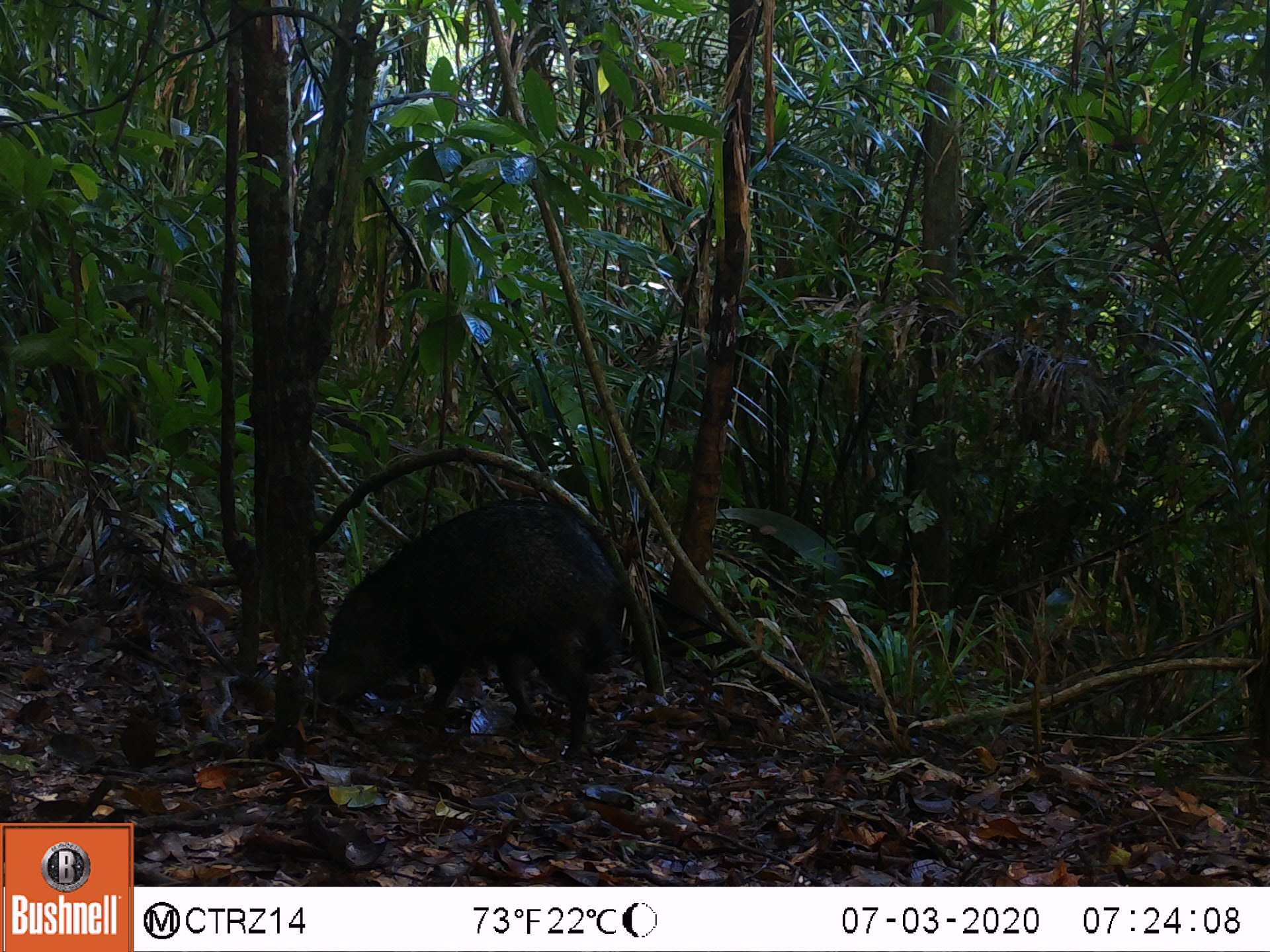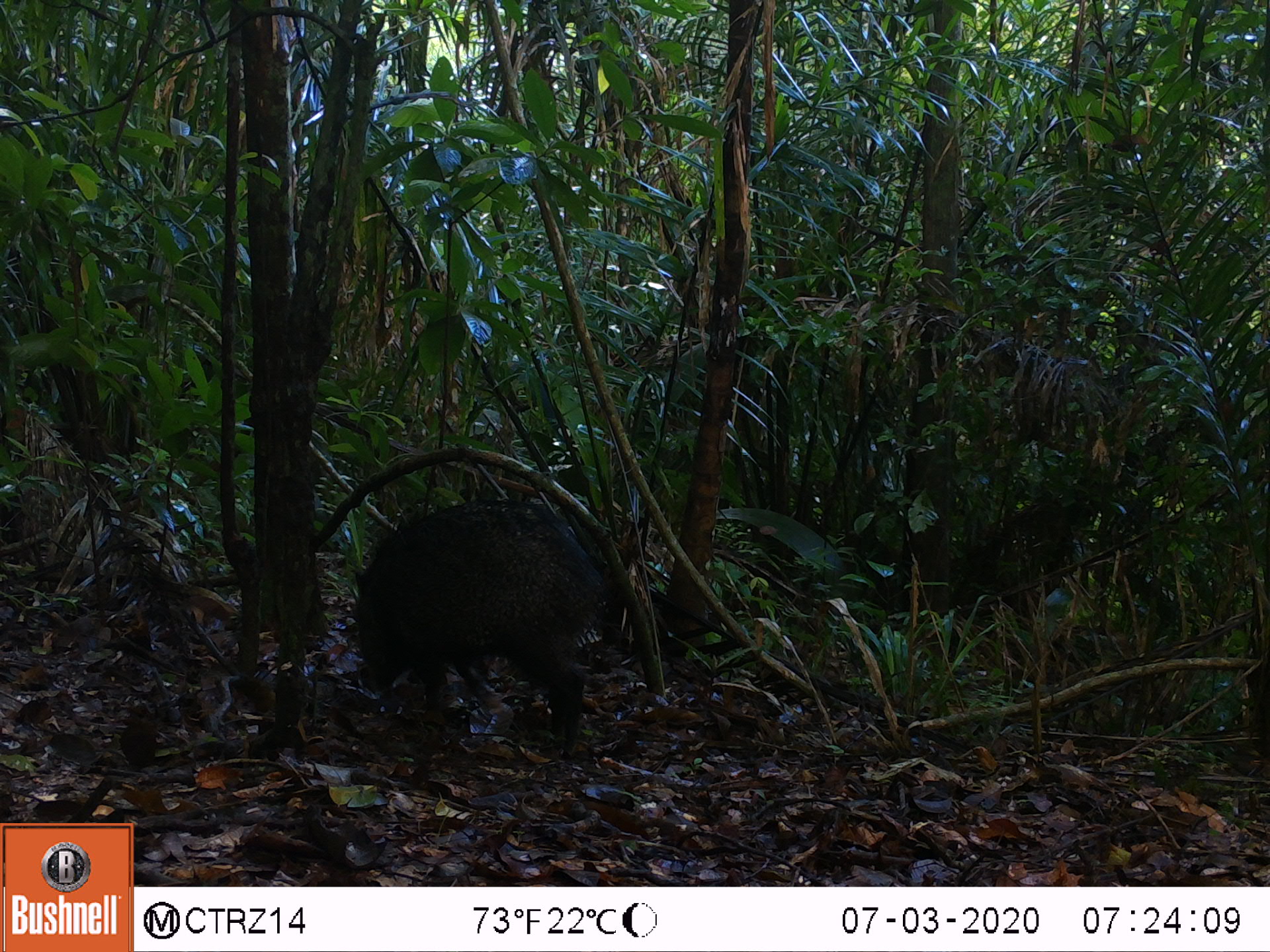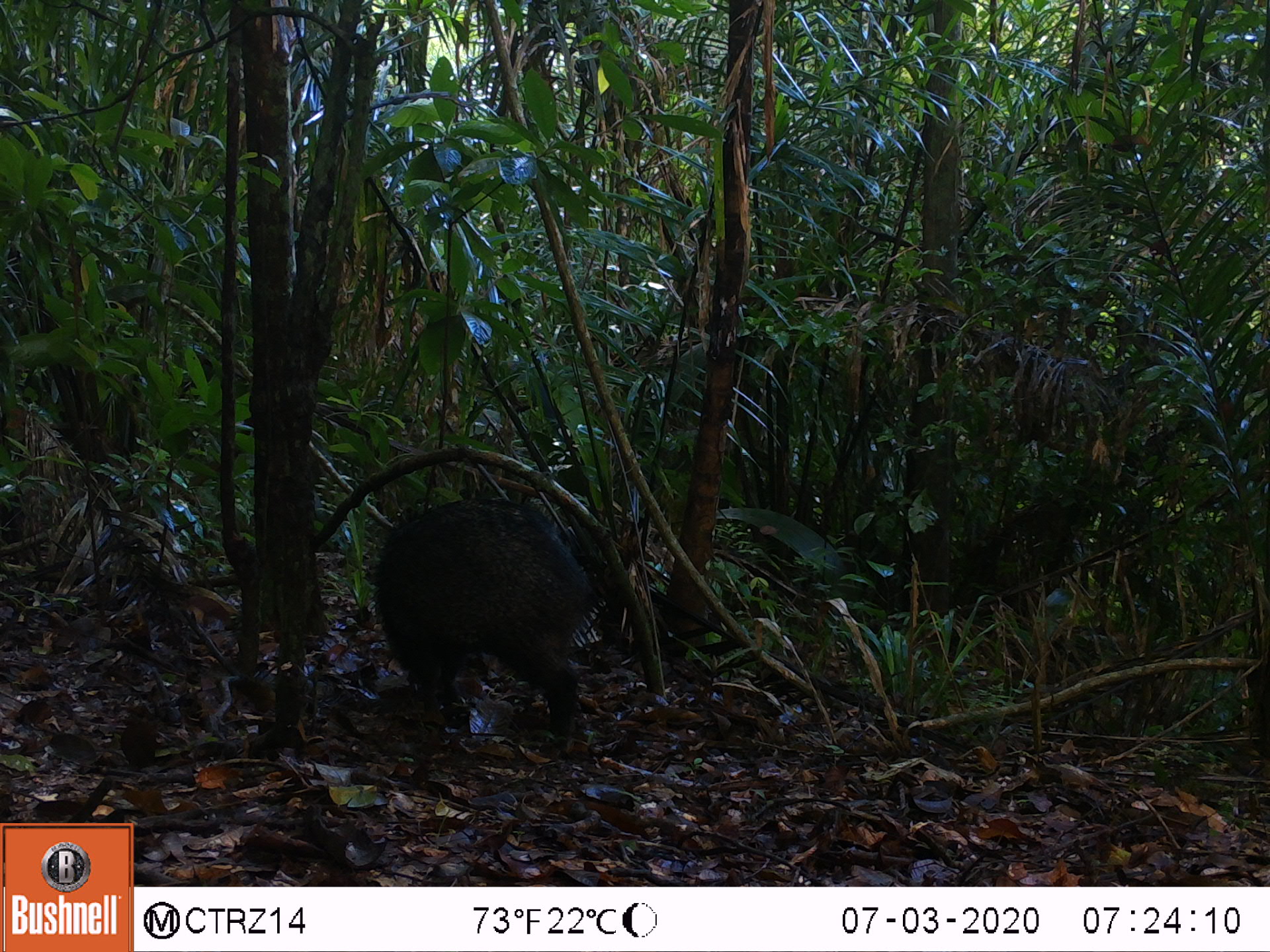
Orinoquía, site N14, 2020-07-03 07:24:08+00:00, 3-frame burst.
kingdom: Animalia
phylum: Chordata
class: Mammalia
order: Artiodactyla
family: Tayassuidae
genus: Pecari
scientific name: Pecari tajacu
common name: collared peccary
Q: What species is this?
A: Collared peccary (Pecari tajacu).